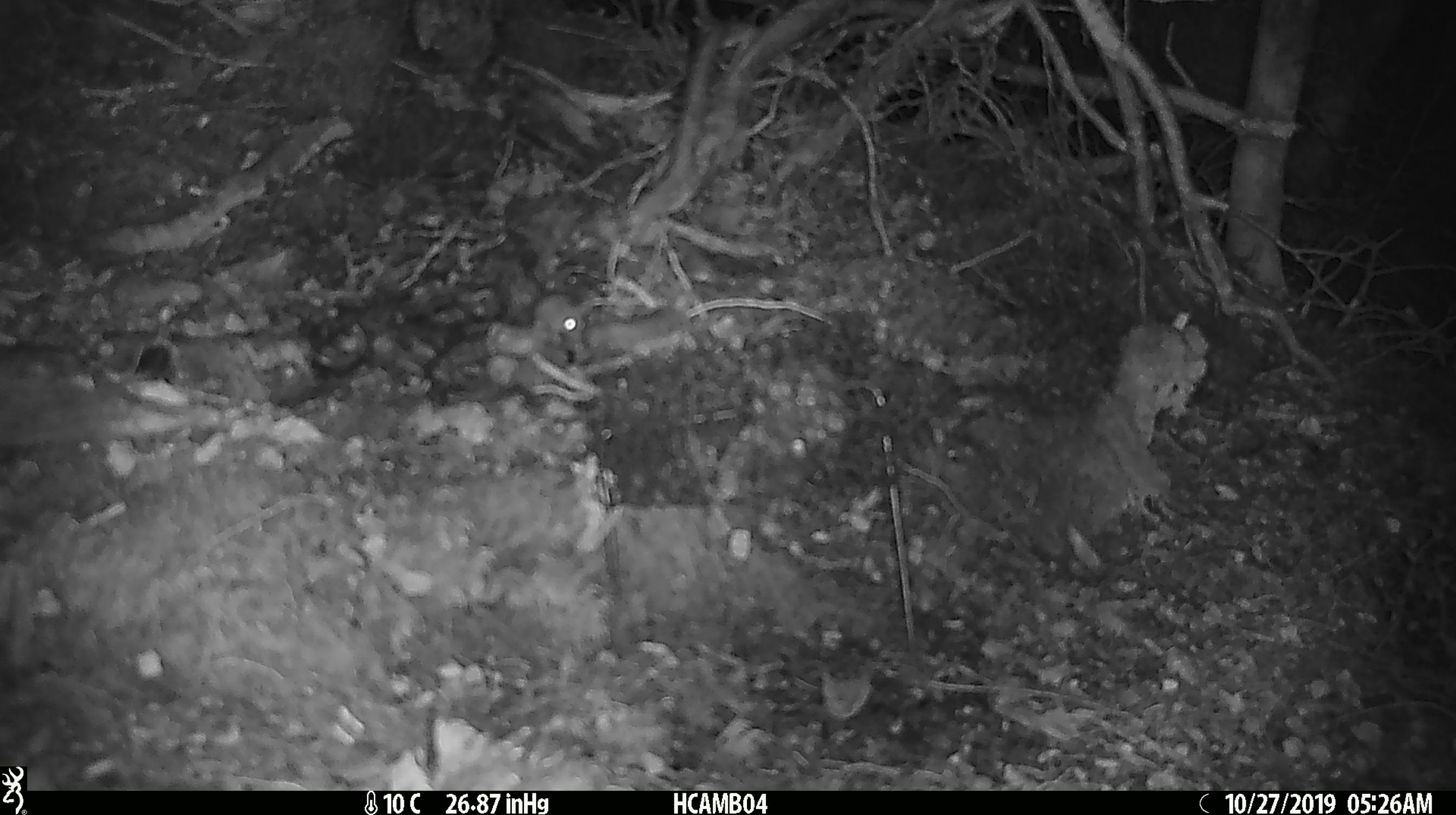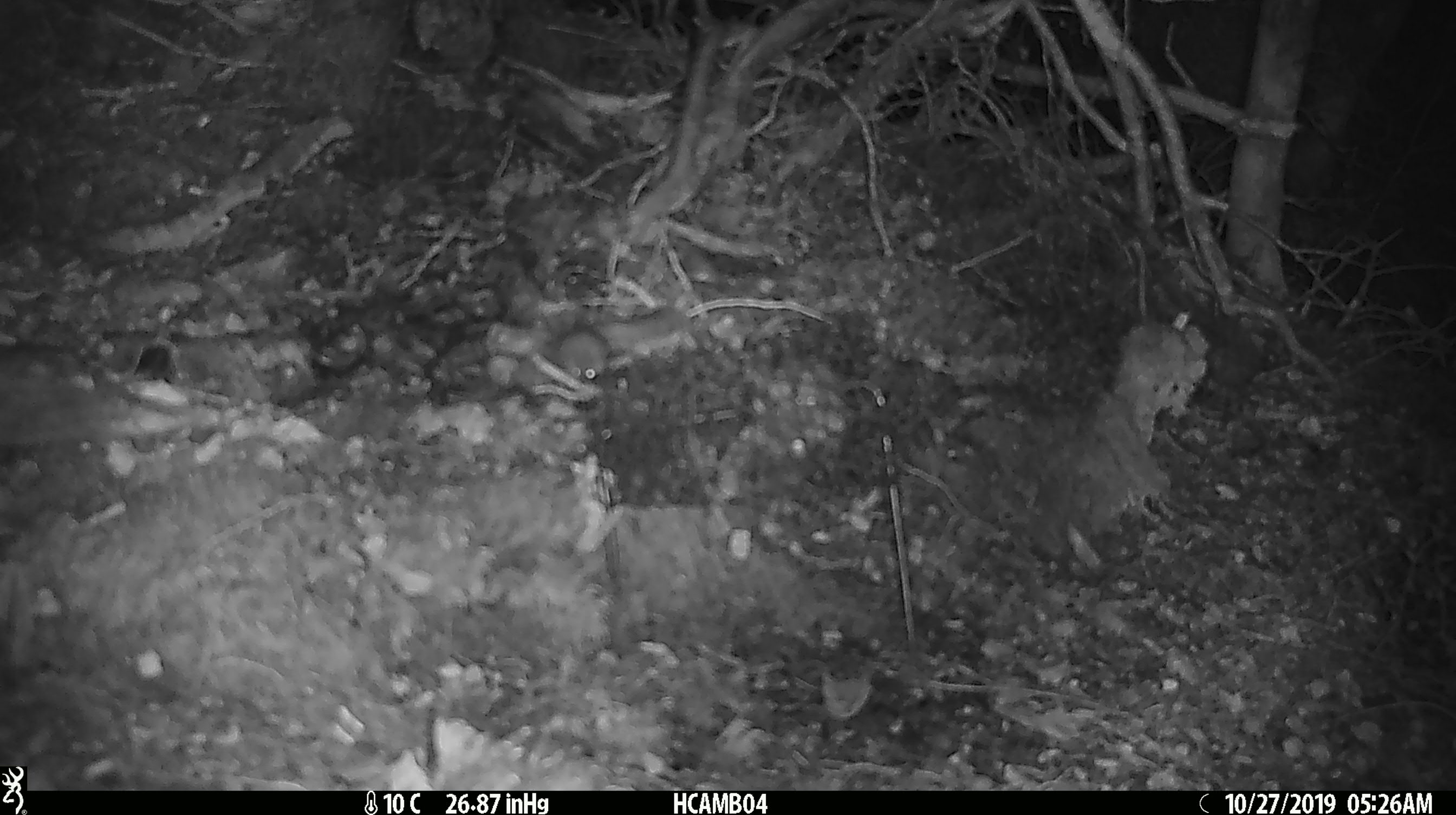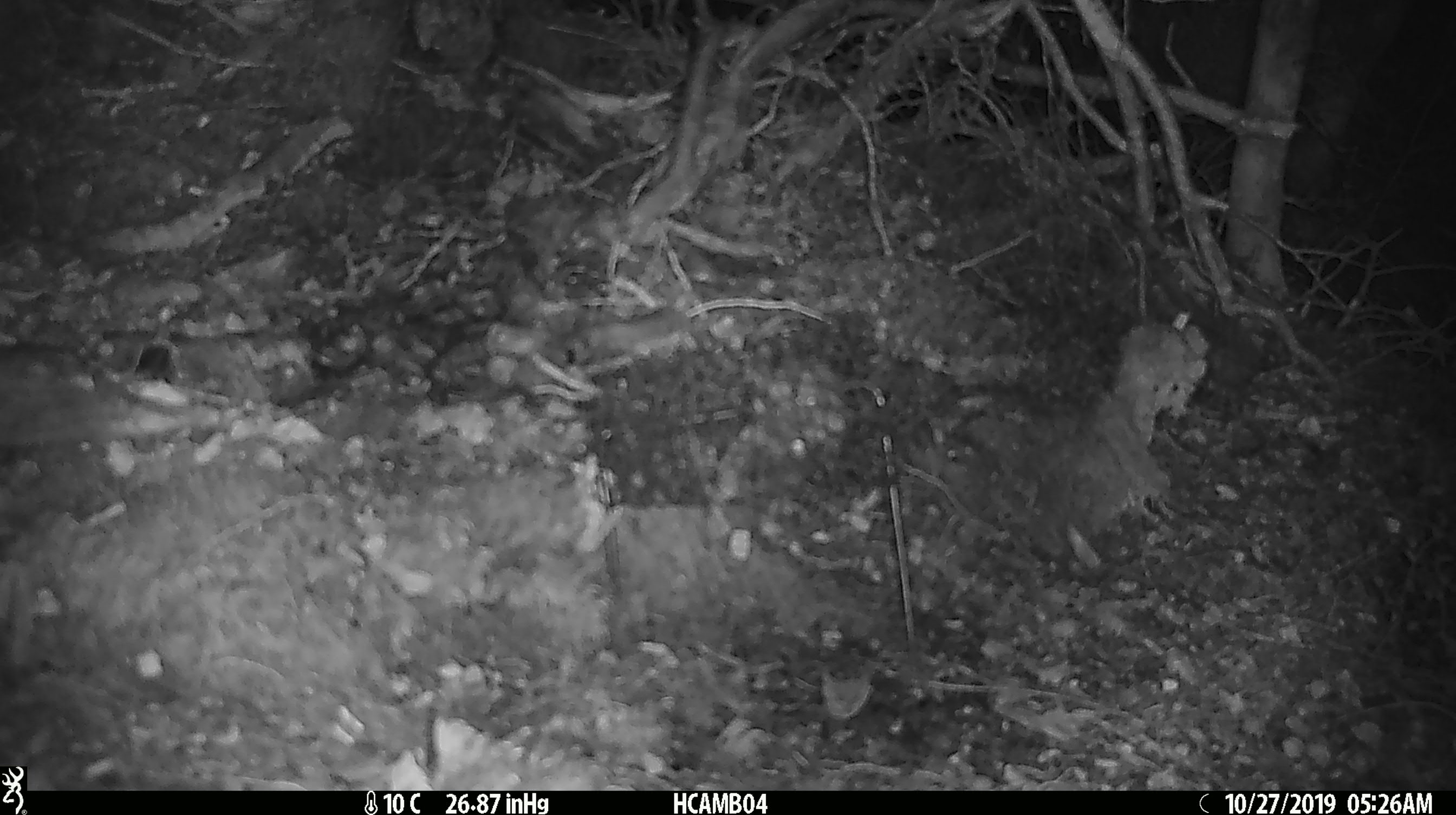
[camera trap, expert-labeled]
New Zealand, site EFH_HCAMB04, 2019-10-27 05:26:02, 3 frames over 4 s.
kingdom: Animalia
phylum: Chordata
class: Mammalia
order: Rodentia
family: Muridae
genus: Mus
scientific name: Mus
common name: mouse